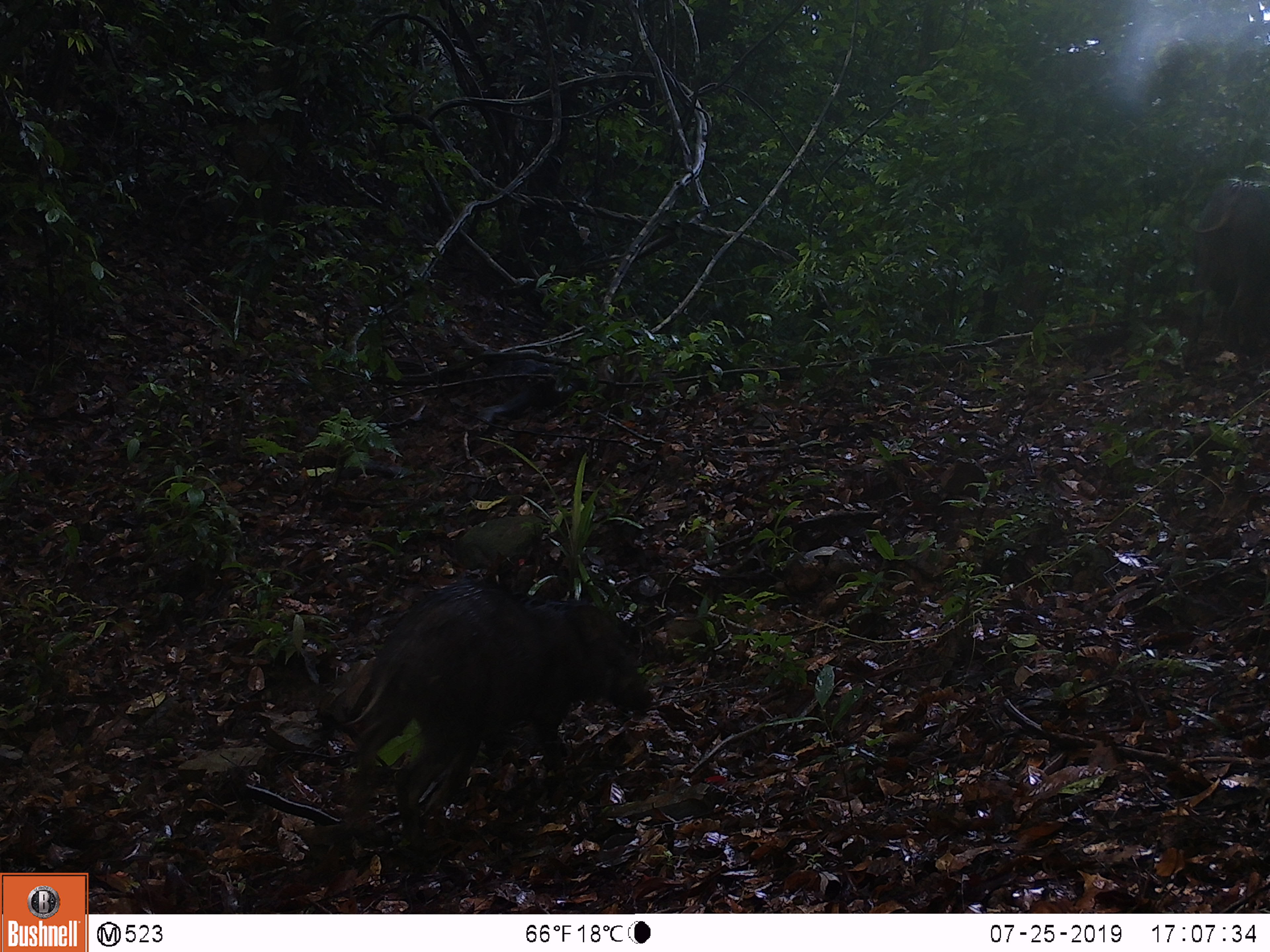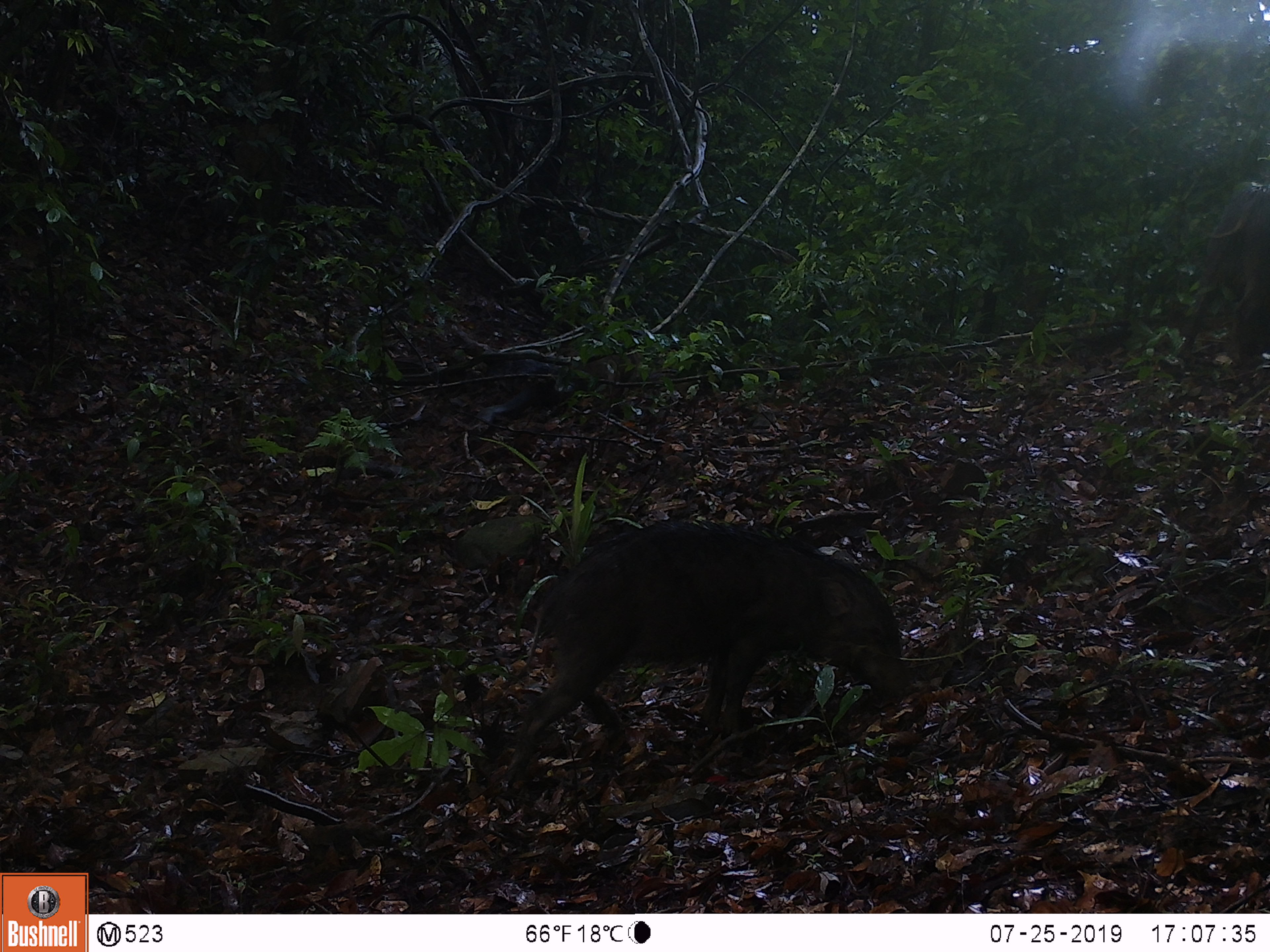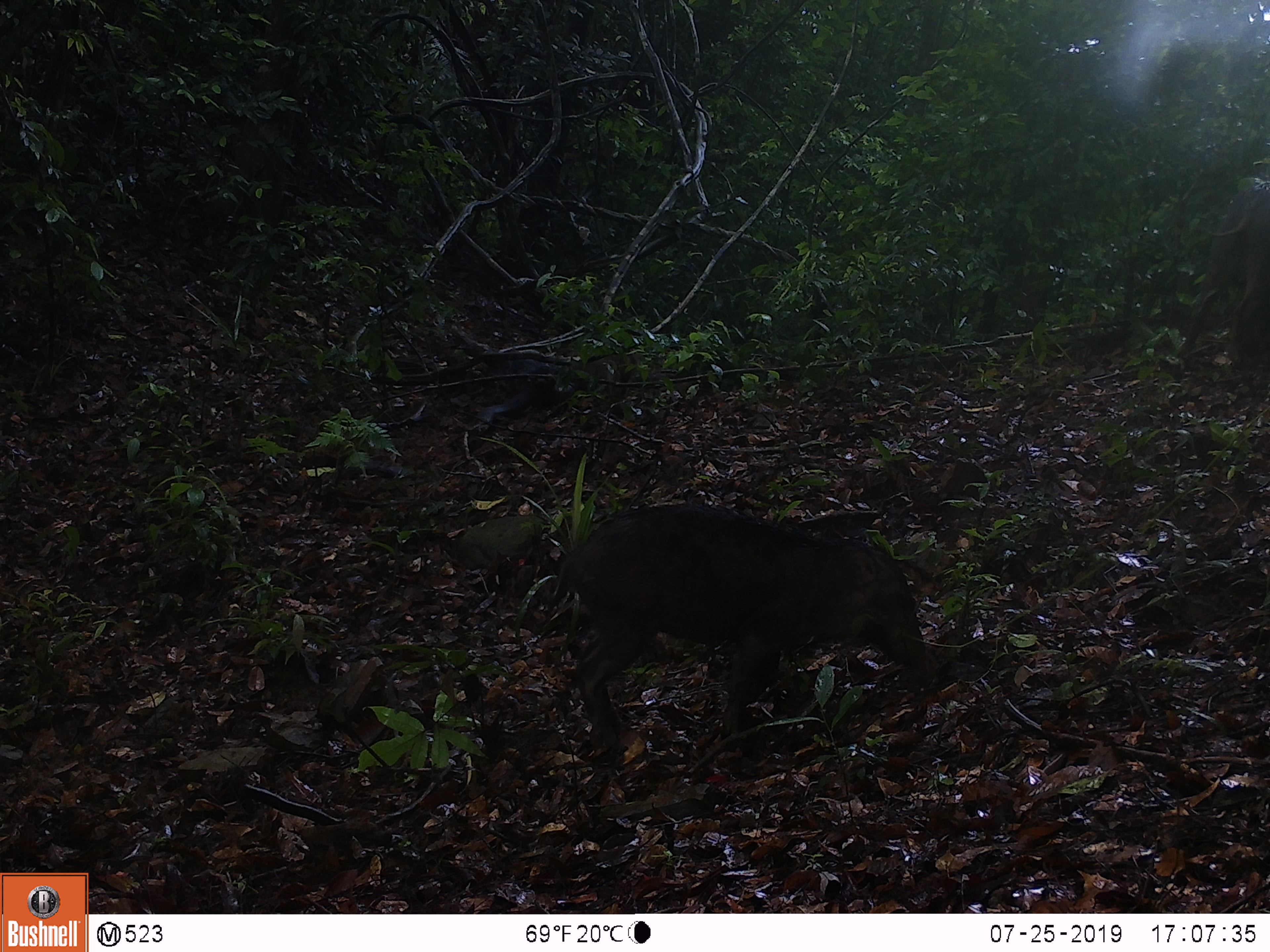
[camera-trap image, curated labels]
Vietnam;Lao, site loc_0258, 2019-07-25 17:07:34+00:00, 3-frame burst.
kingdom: Animalia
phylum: Chordata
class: Mammalia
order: Artiodactyla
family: Suidae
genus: Sus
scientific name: Sus scrofa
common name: eurasian wild pig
Eurasian wild pig (Sus scrofa). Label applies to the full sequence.